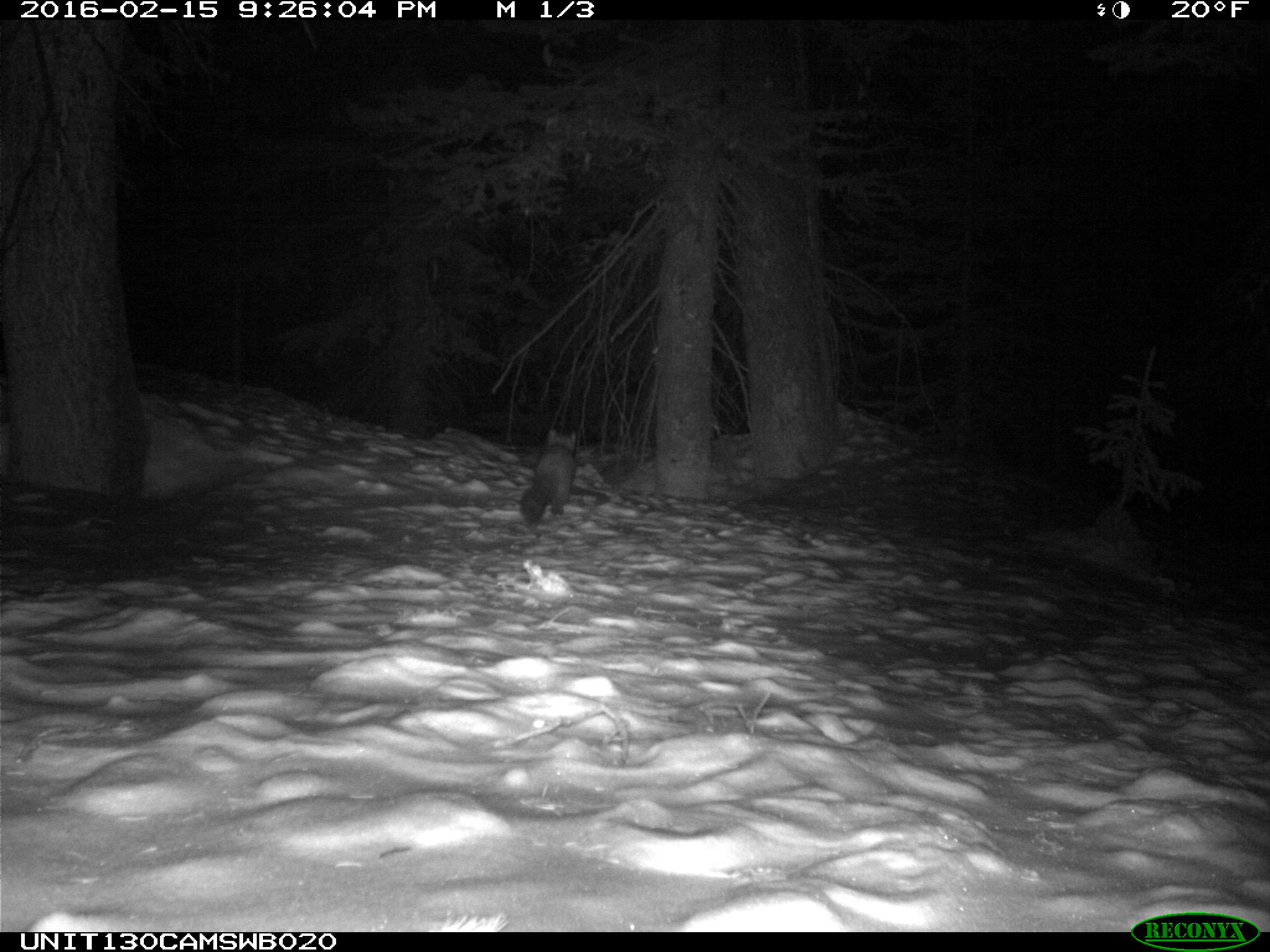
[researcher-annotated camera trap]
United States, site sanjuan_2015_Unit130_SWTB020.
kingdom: Animalia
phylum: Chordata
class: Mammalia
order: Carnivora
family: Mustelidae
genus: Martes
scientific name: Martes americana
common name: american marten